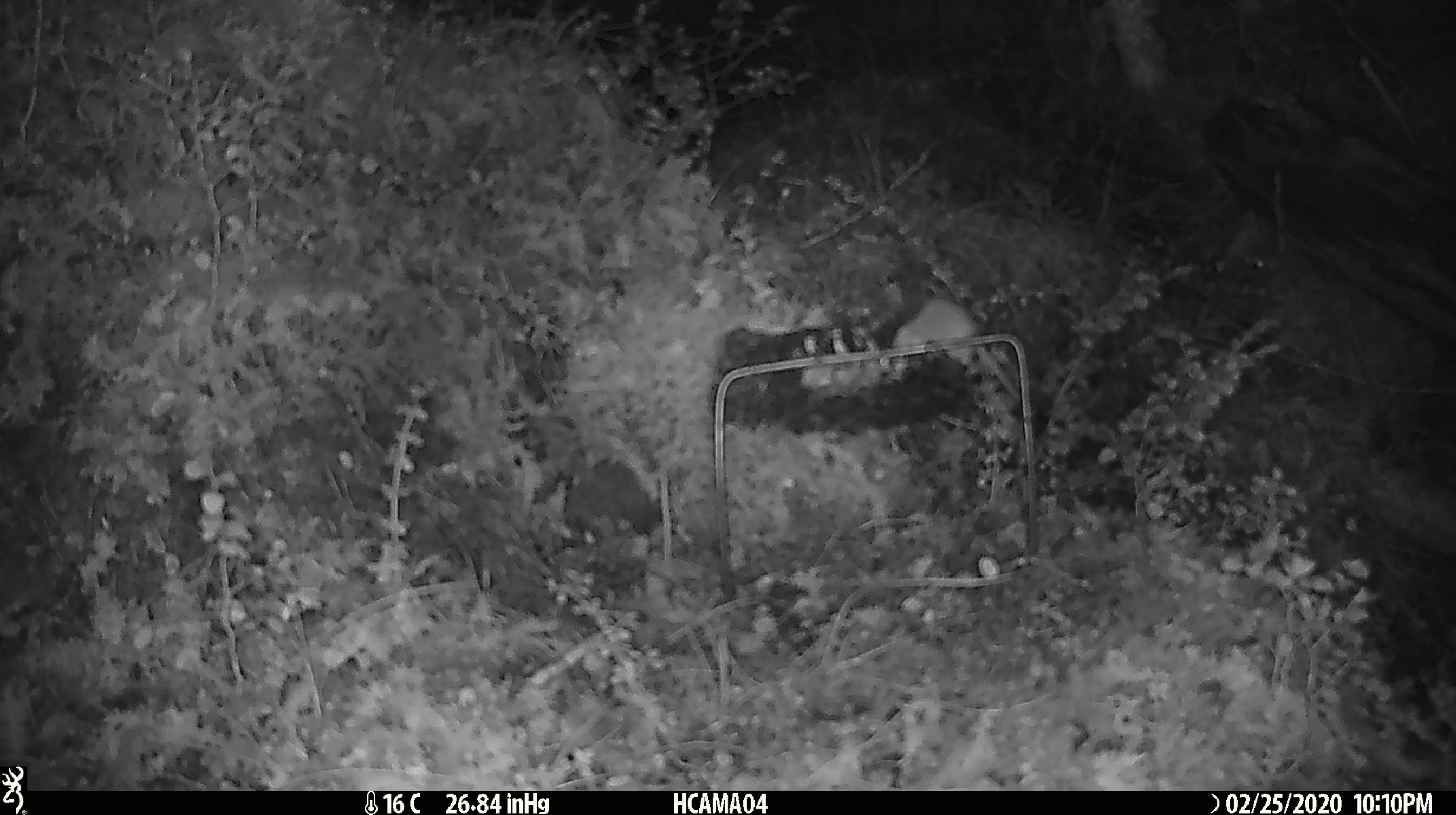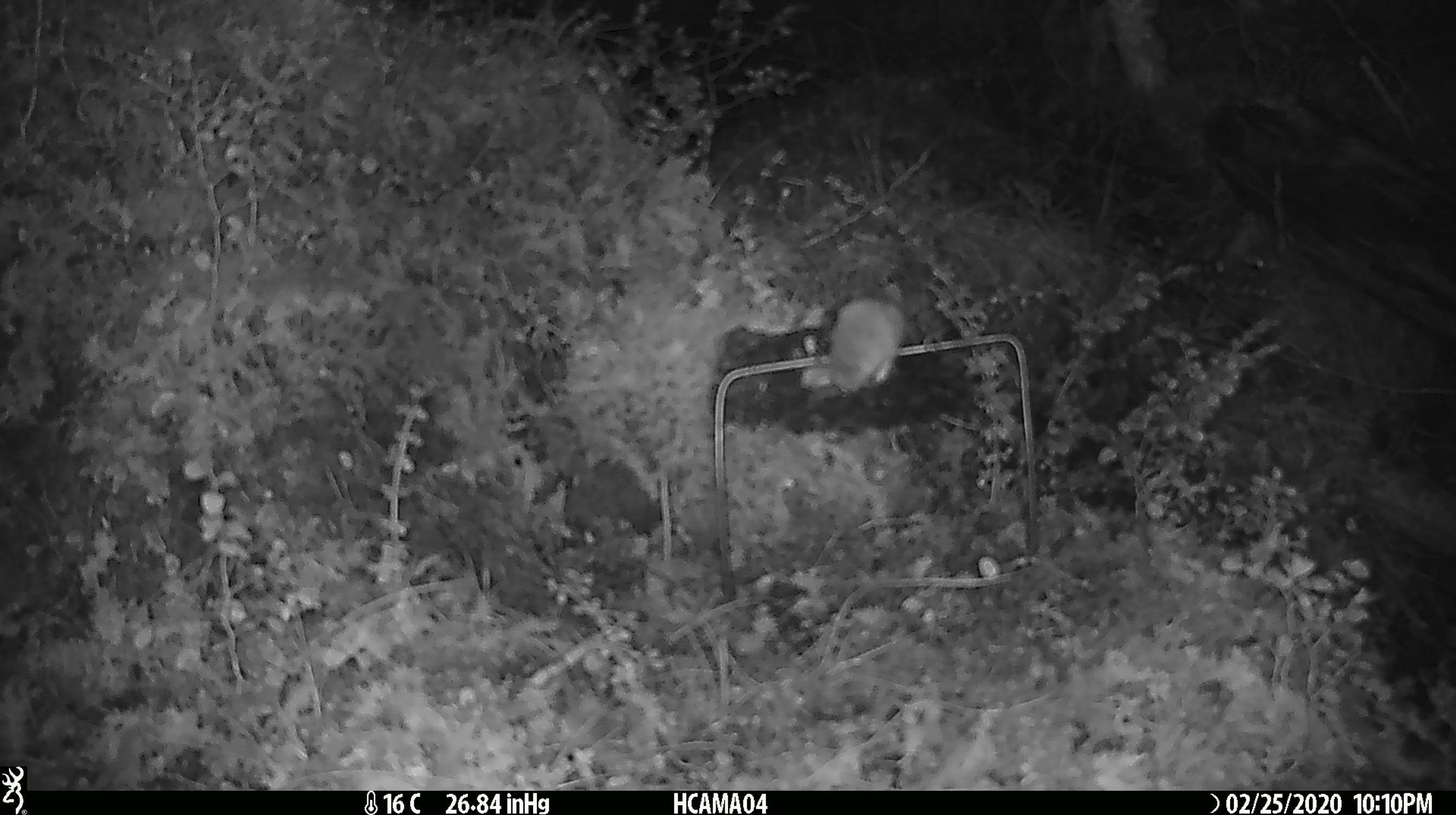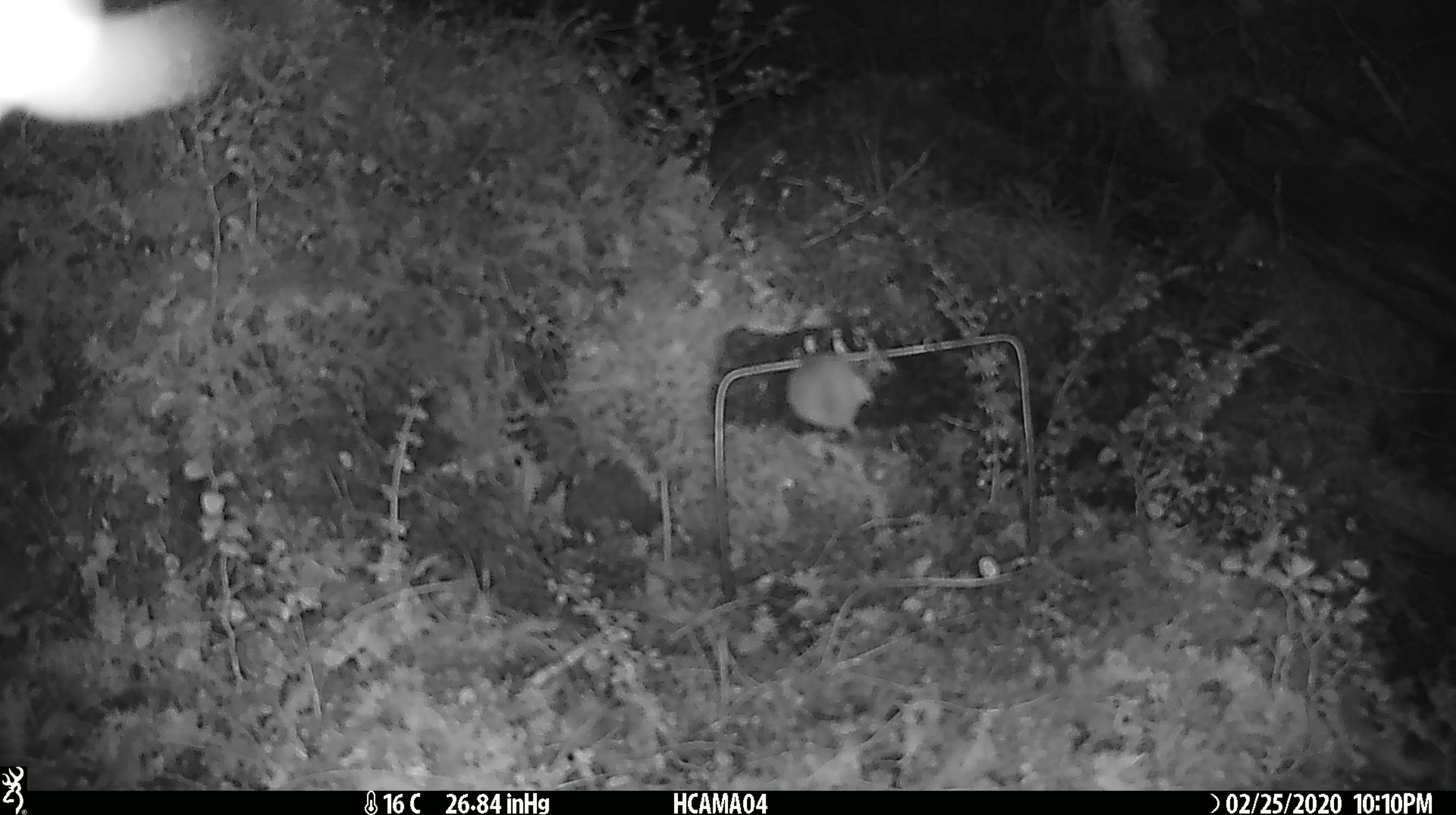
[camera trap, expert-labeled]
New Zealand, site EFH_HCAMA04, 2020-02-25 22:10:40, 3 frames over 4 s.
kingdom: Animalia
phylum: Chordata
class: Mammalia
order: Rodentia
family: Muridae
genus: Mus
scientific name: Mus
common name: mouse